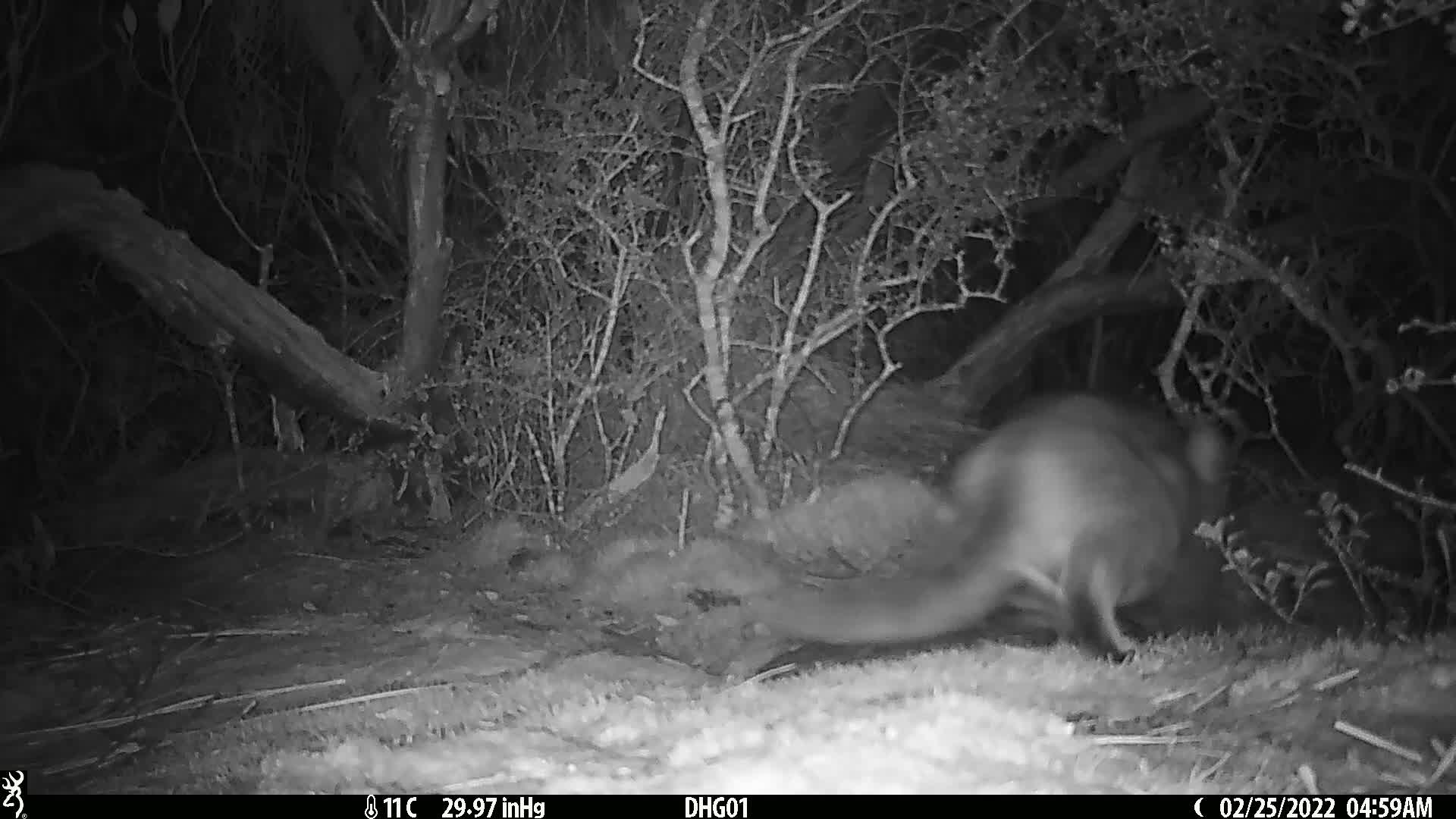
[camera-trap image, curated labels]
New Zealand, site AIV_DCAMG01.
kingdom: Animalia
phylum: Chordata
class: Mammalia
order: Carnivora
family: Felidae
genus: Felis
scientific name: Felis catus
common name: domestic cat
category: cat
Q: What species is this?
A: Cat (domestic cat) (Felis catus).